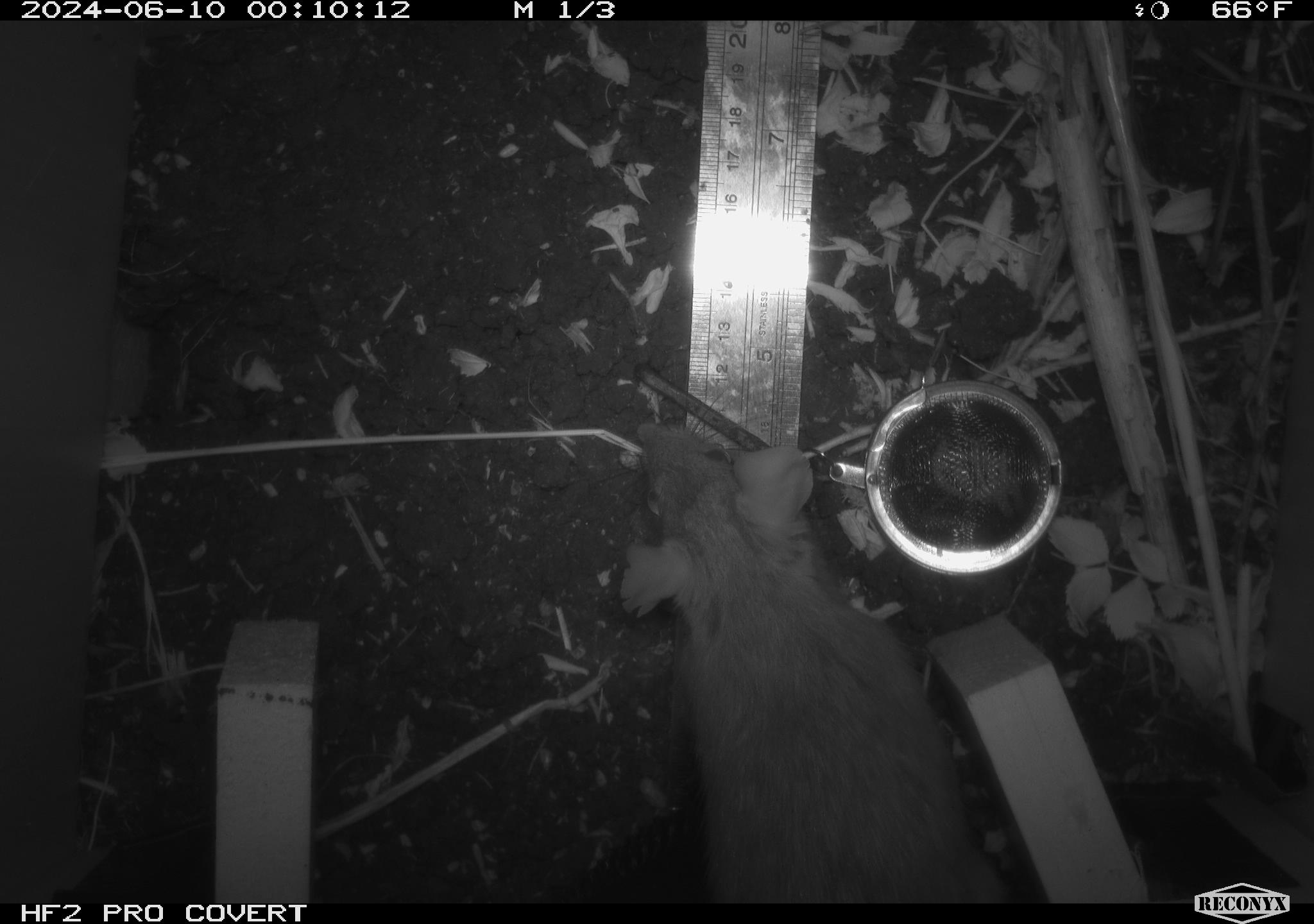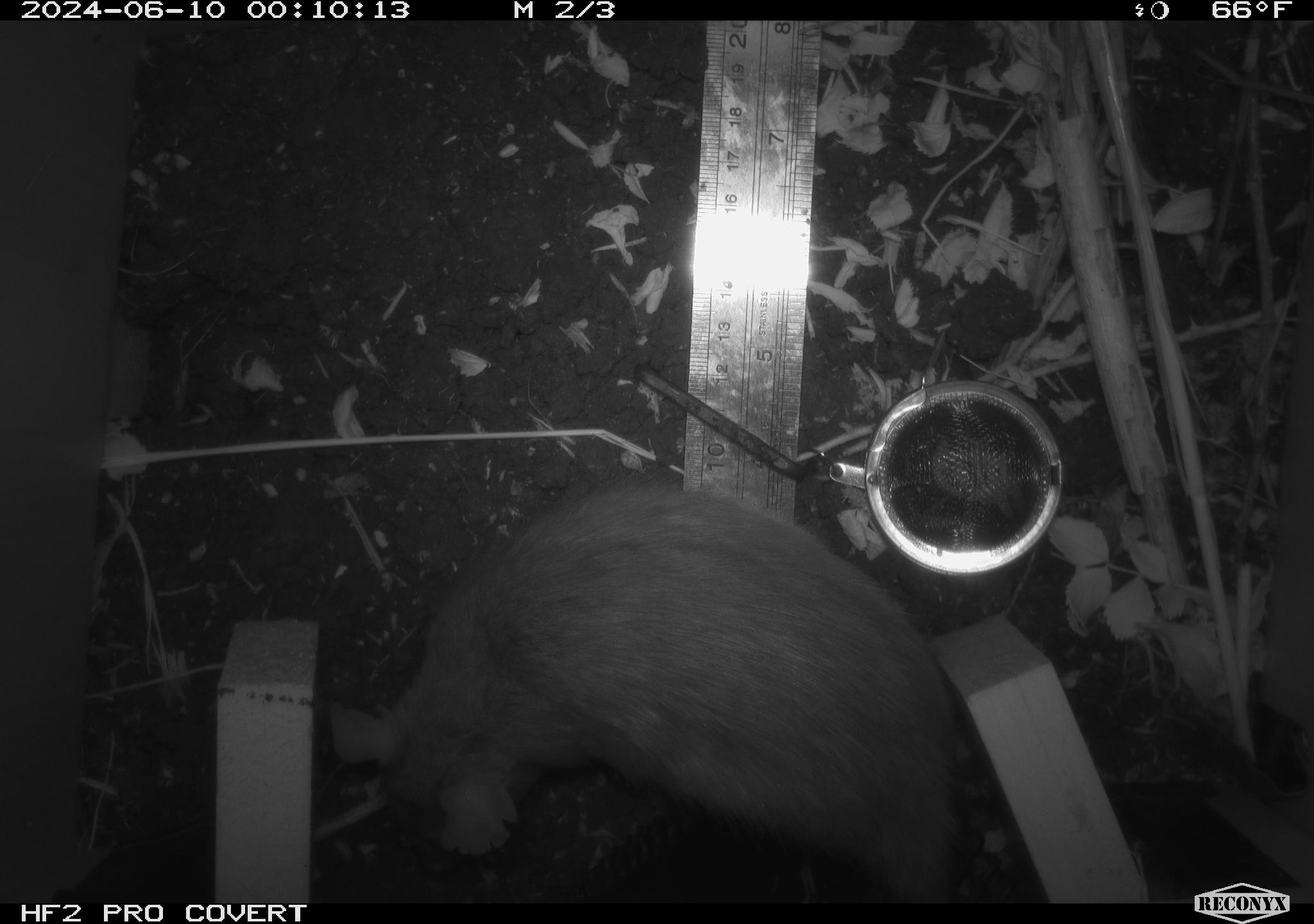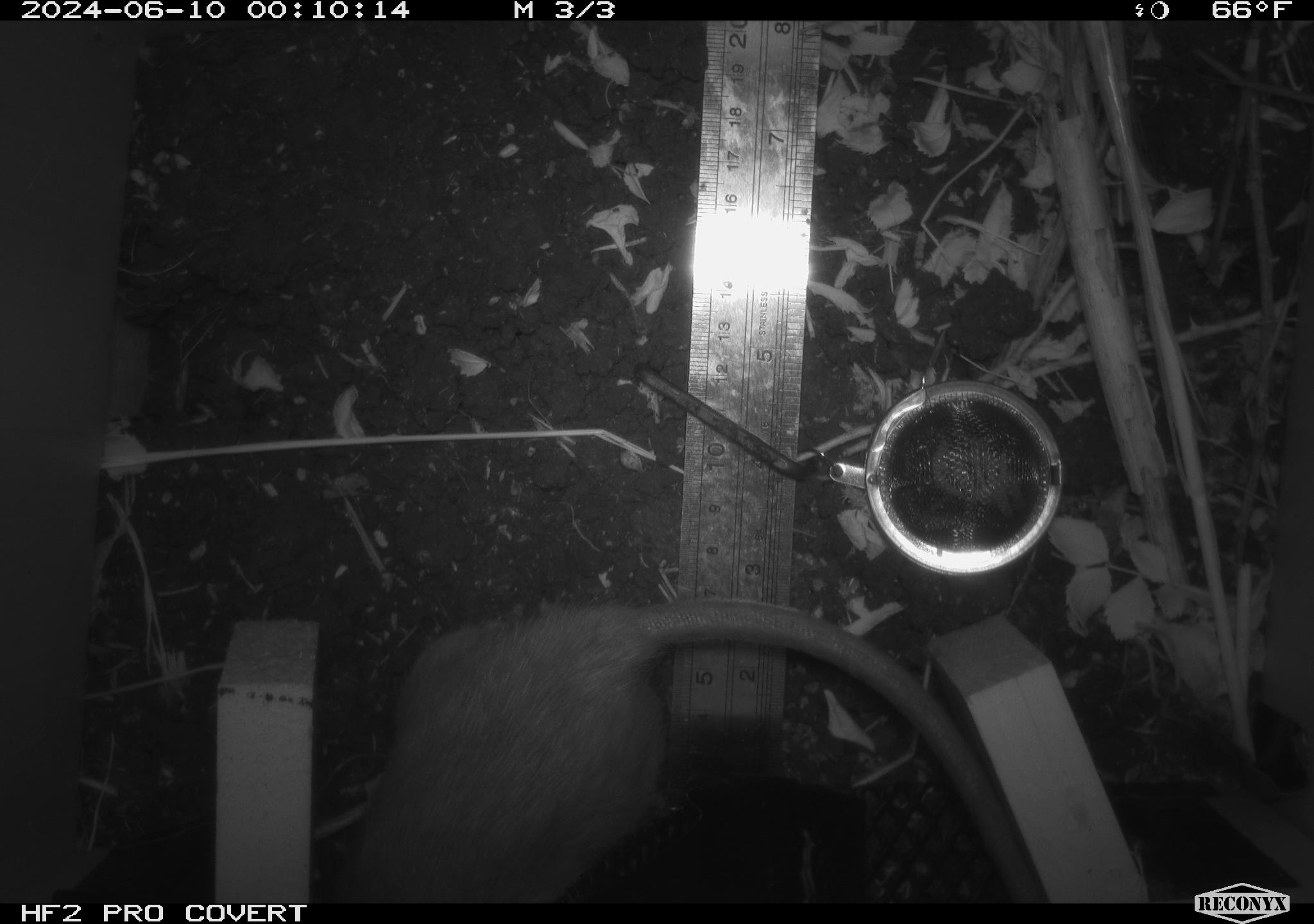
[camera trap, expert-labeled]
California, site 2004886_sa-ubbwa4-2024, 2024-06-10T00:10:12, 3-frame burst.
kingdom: Animalia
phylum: Chordata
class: Mammalia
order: Rodentia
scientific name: Rodentia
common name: woodrat or rat or mouse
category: woodrat or rat or mouse species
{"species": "woodrat or rat or mouse species (woodrat or rat or mouse) (Rodentia)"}